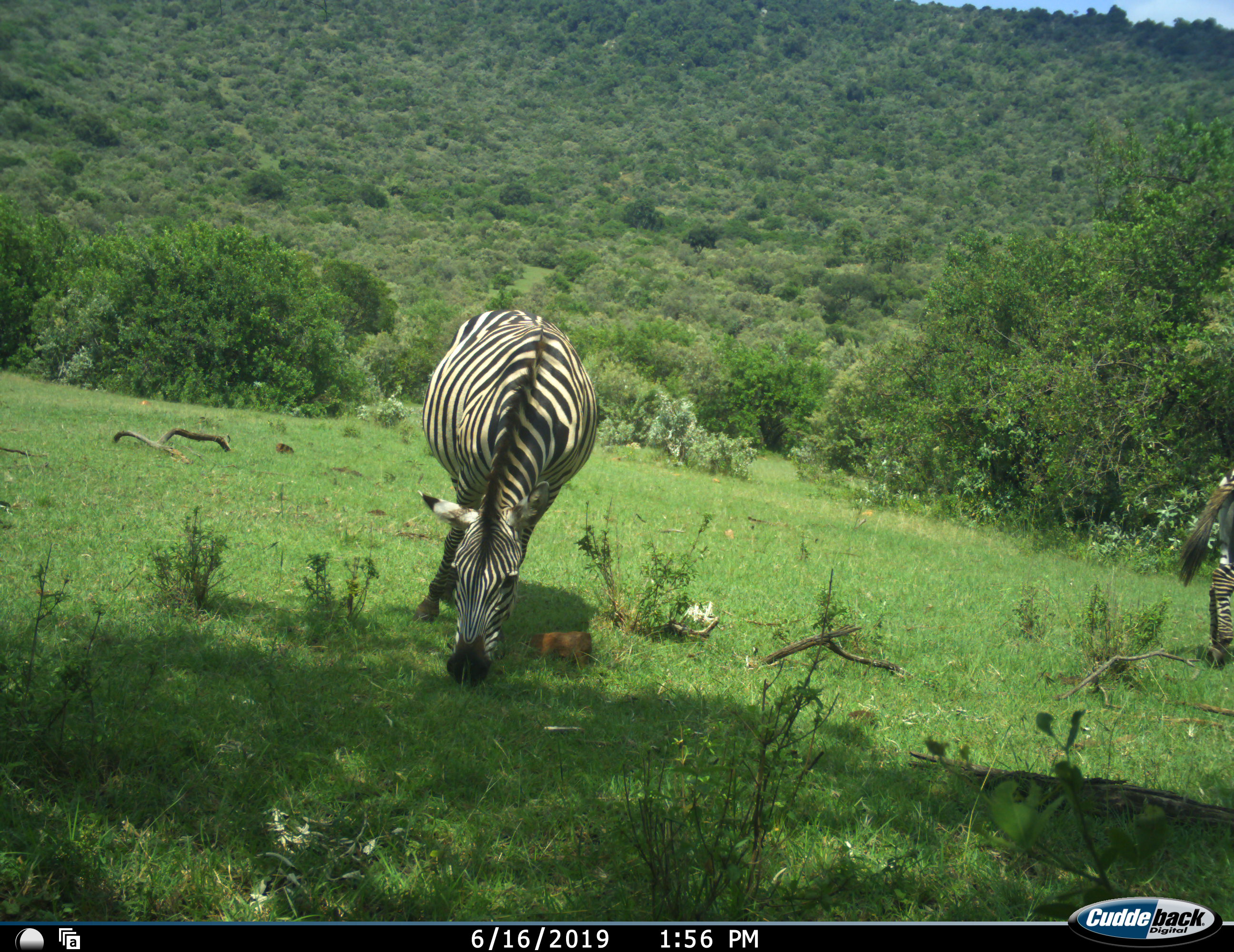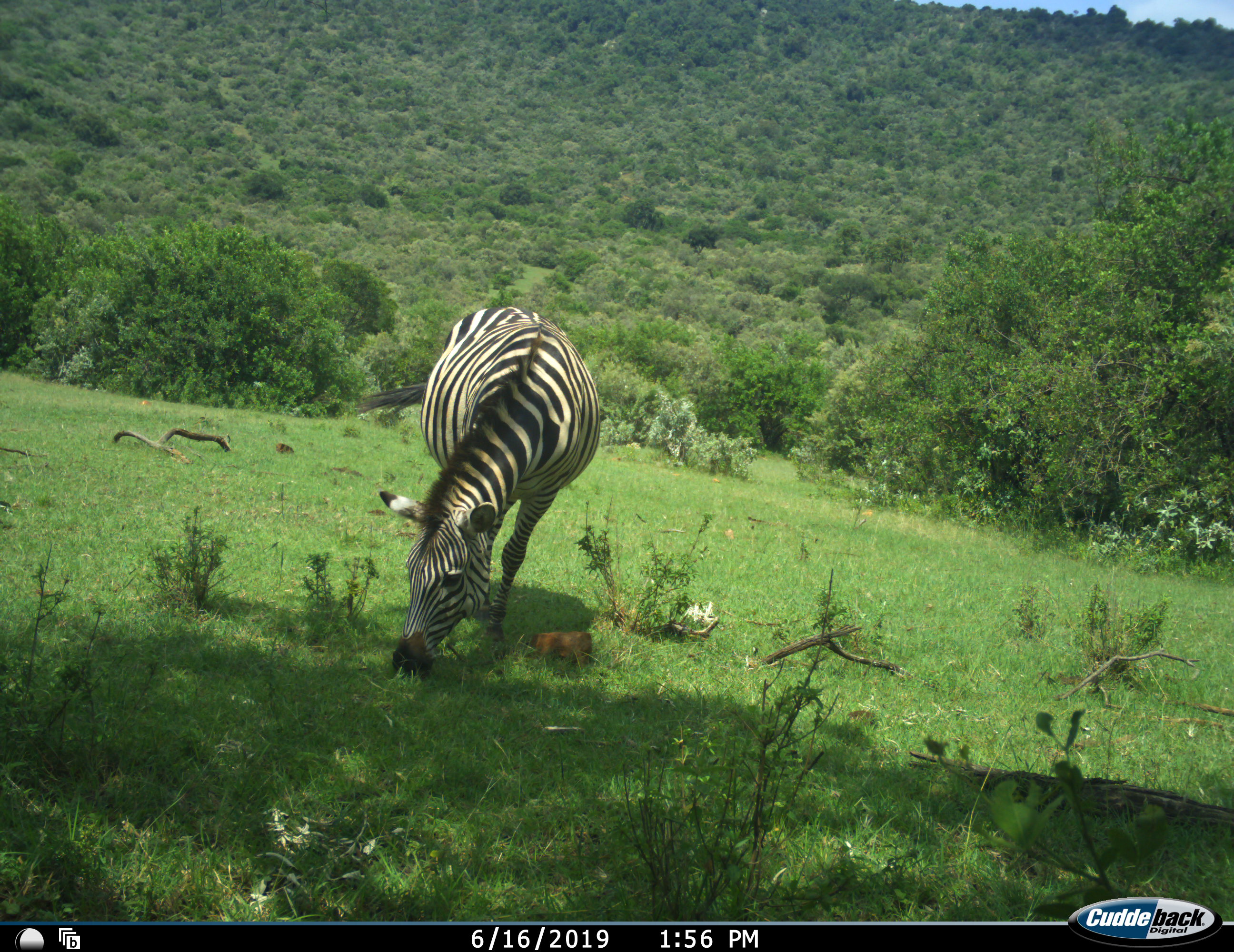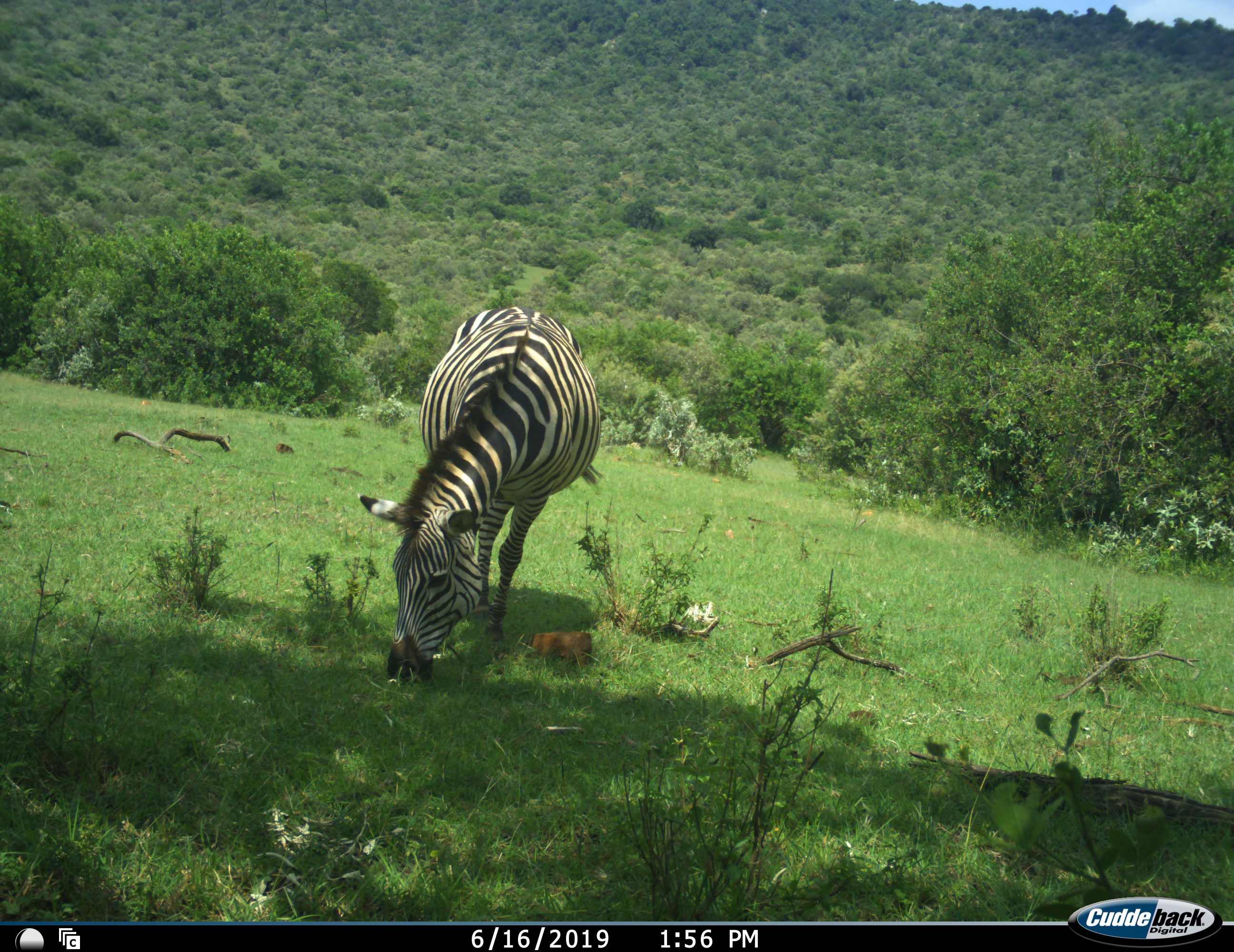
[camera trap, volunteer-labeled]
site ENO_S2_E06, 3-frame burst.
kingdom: Animalia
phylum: Chordata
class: Mammalia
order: Perissodactyla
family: Equidae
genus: Equus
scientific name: Equus quagga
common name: plains zebra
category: zebraplains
Zebraplains (plains zebra) (Equus quagga), count 2. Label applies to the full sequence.